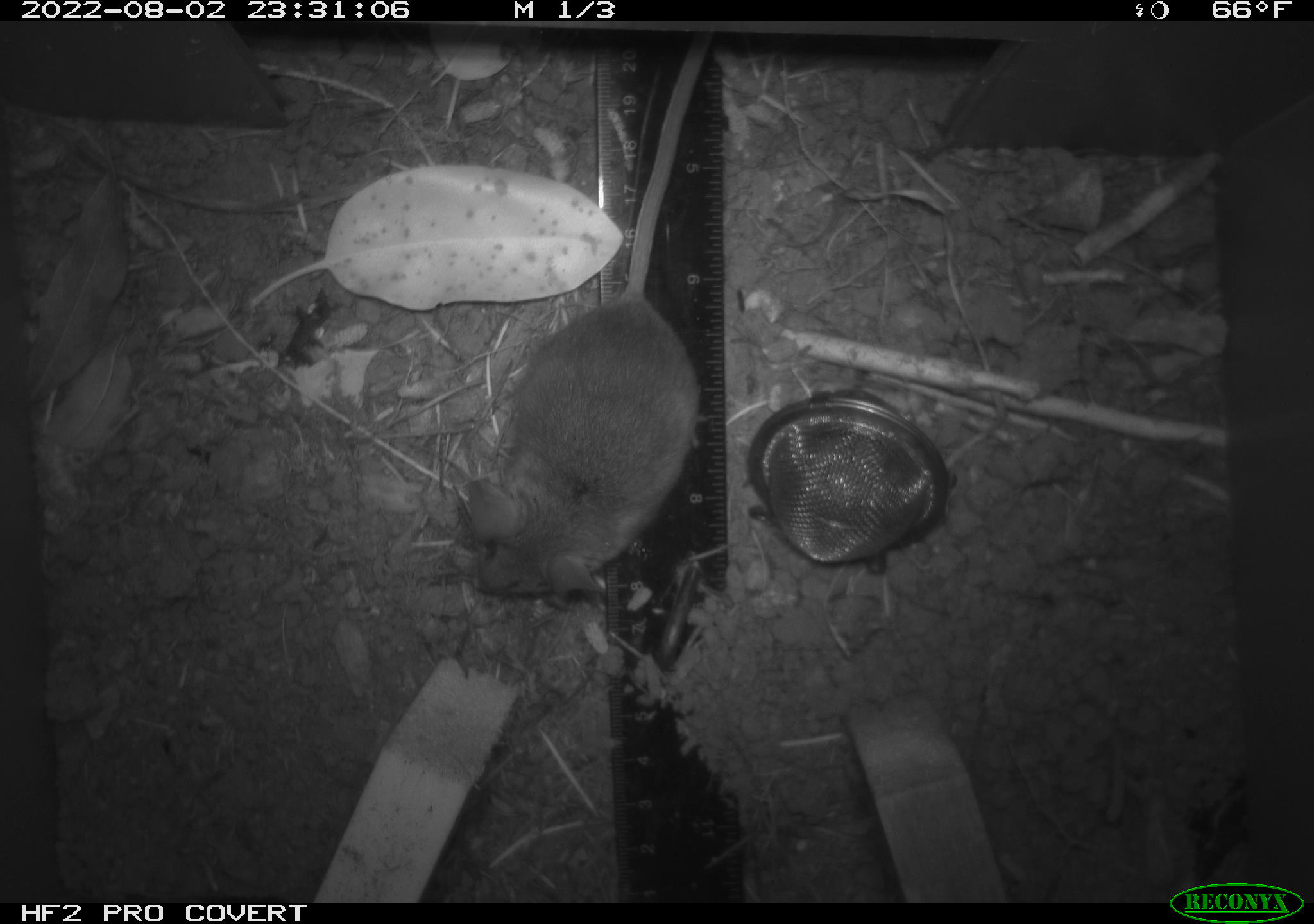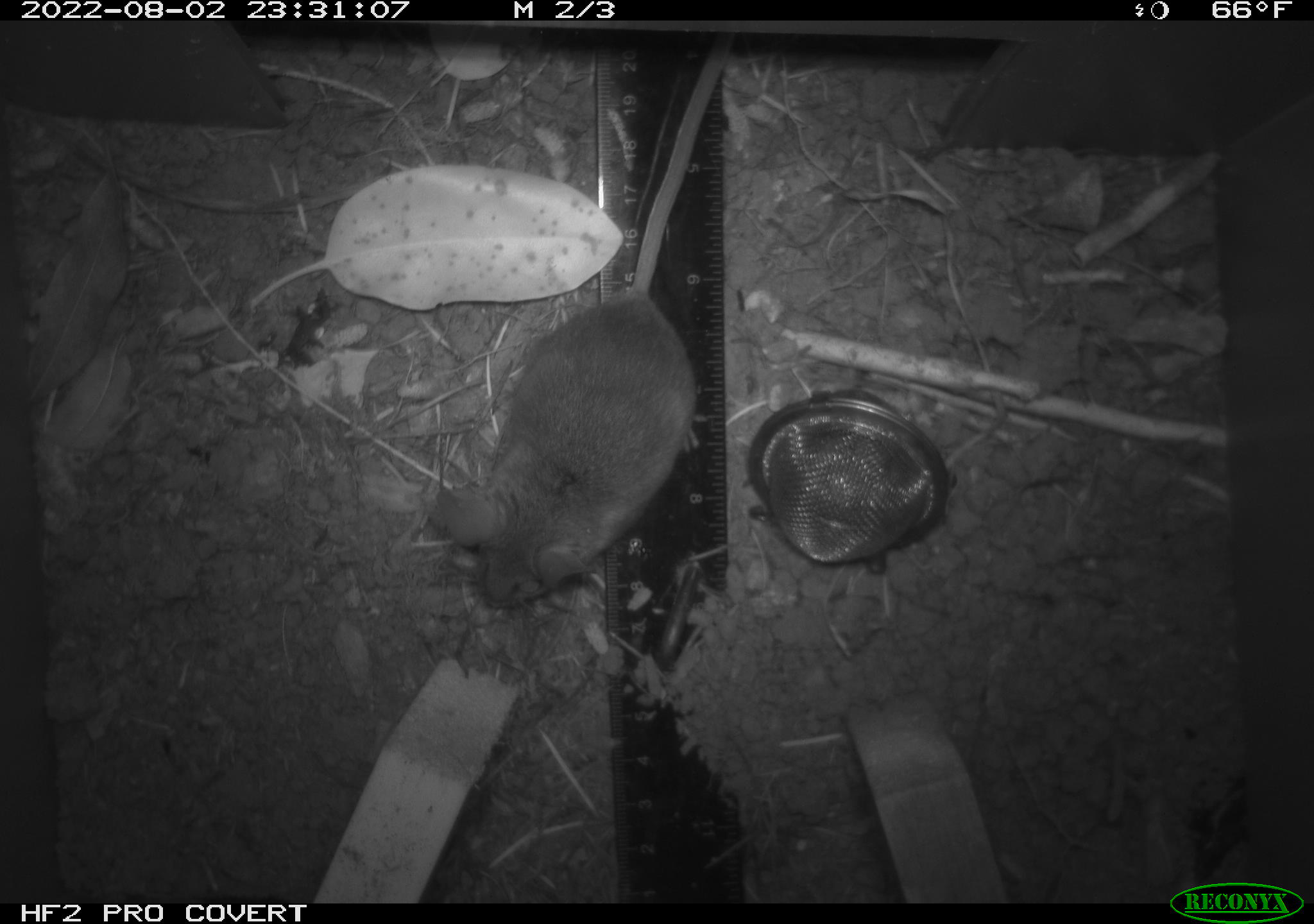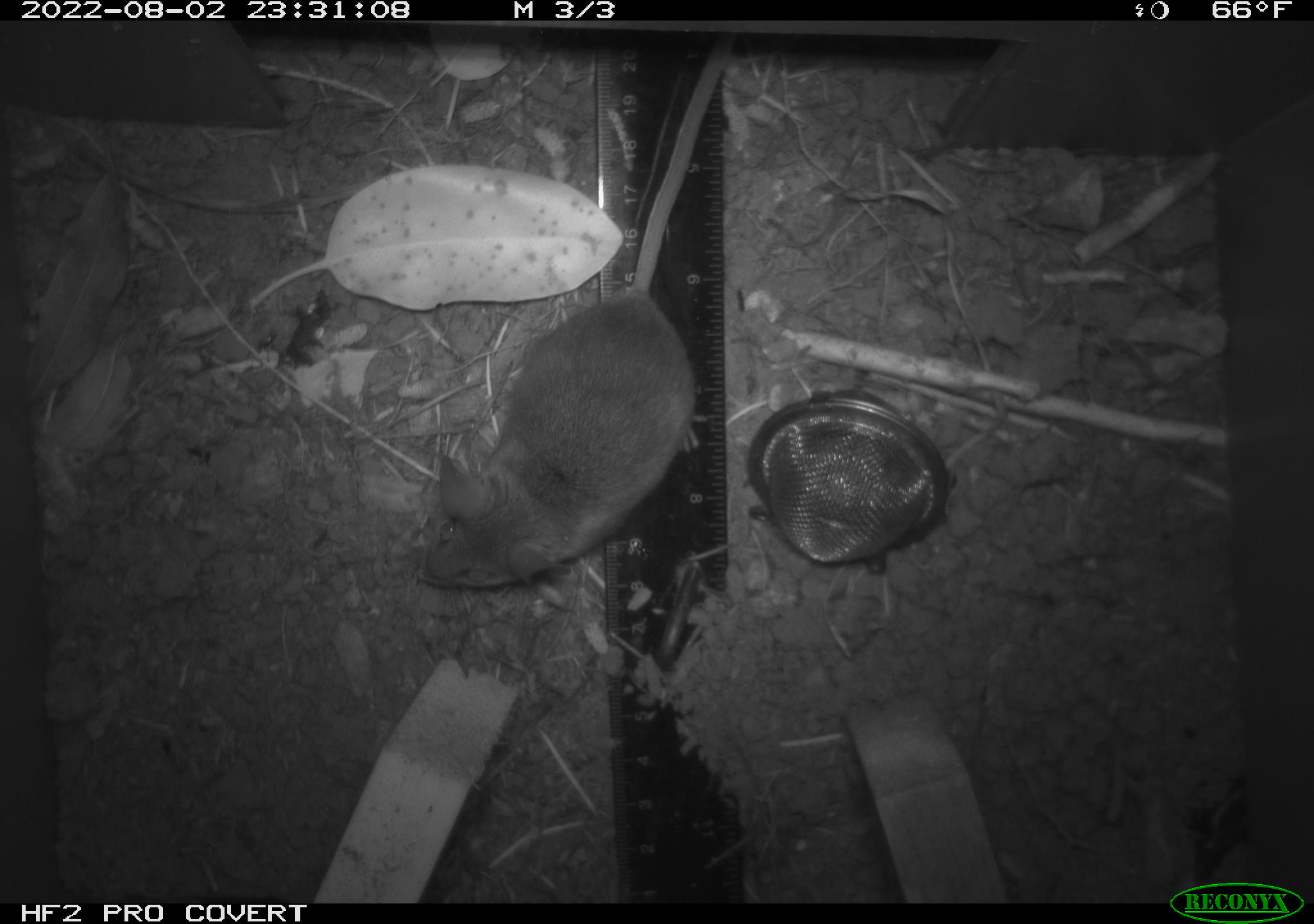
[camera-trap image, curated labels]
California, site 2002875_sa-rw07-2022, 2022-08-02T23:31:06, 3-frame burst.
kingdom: Animalia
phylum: Chordata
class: Mammalia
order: Rodentia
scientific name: Rodentia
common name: mouse species